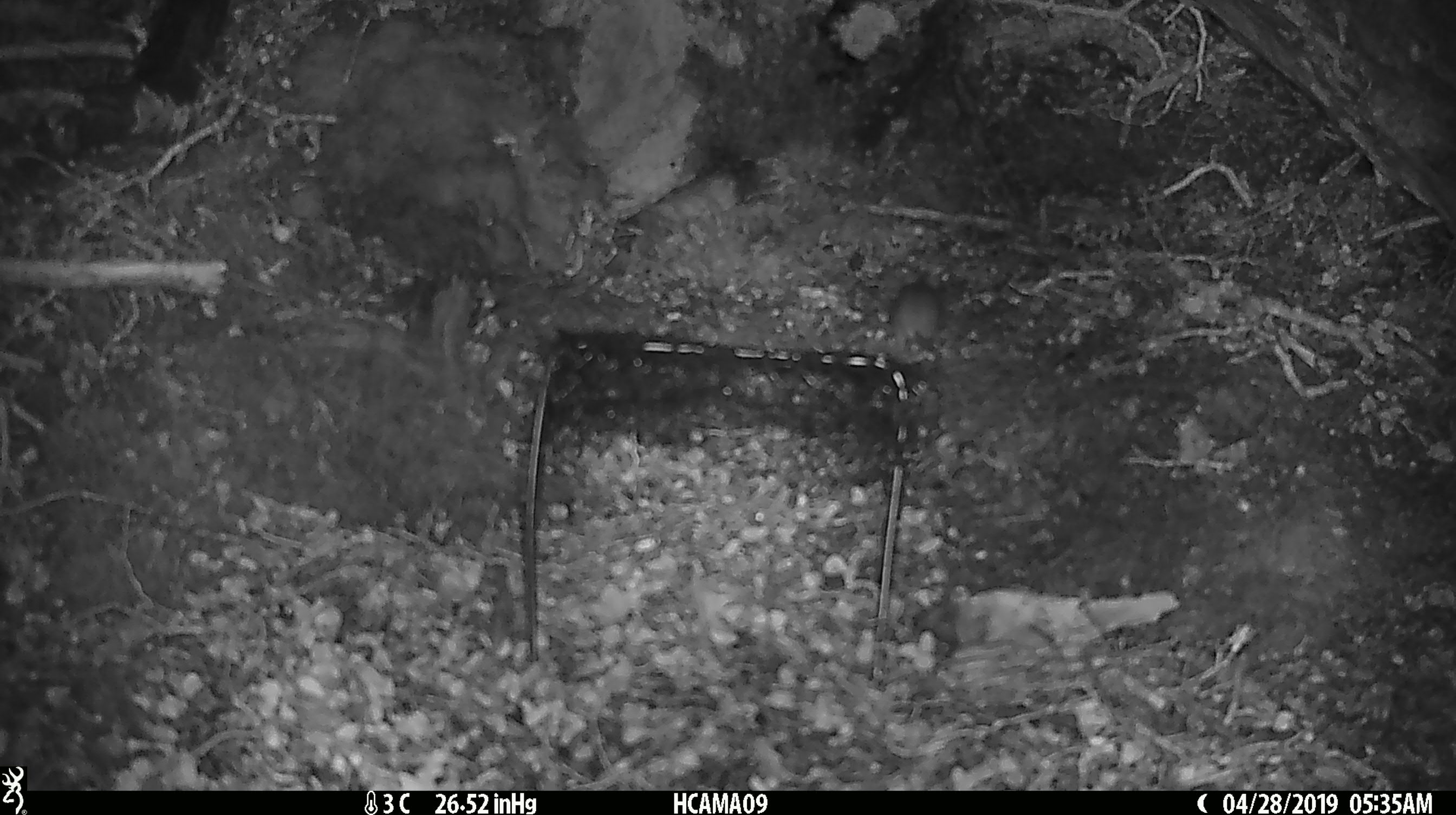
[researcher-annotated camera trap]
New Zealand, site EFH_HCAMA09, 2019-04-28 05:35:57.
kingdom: Animalia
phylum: Chordata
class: Mammalia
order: Rodentia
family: Muridae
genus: Mus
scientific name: Mus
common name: mouse